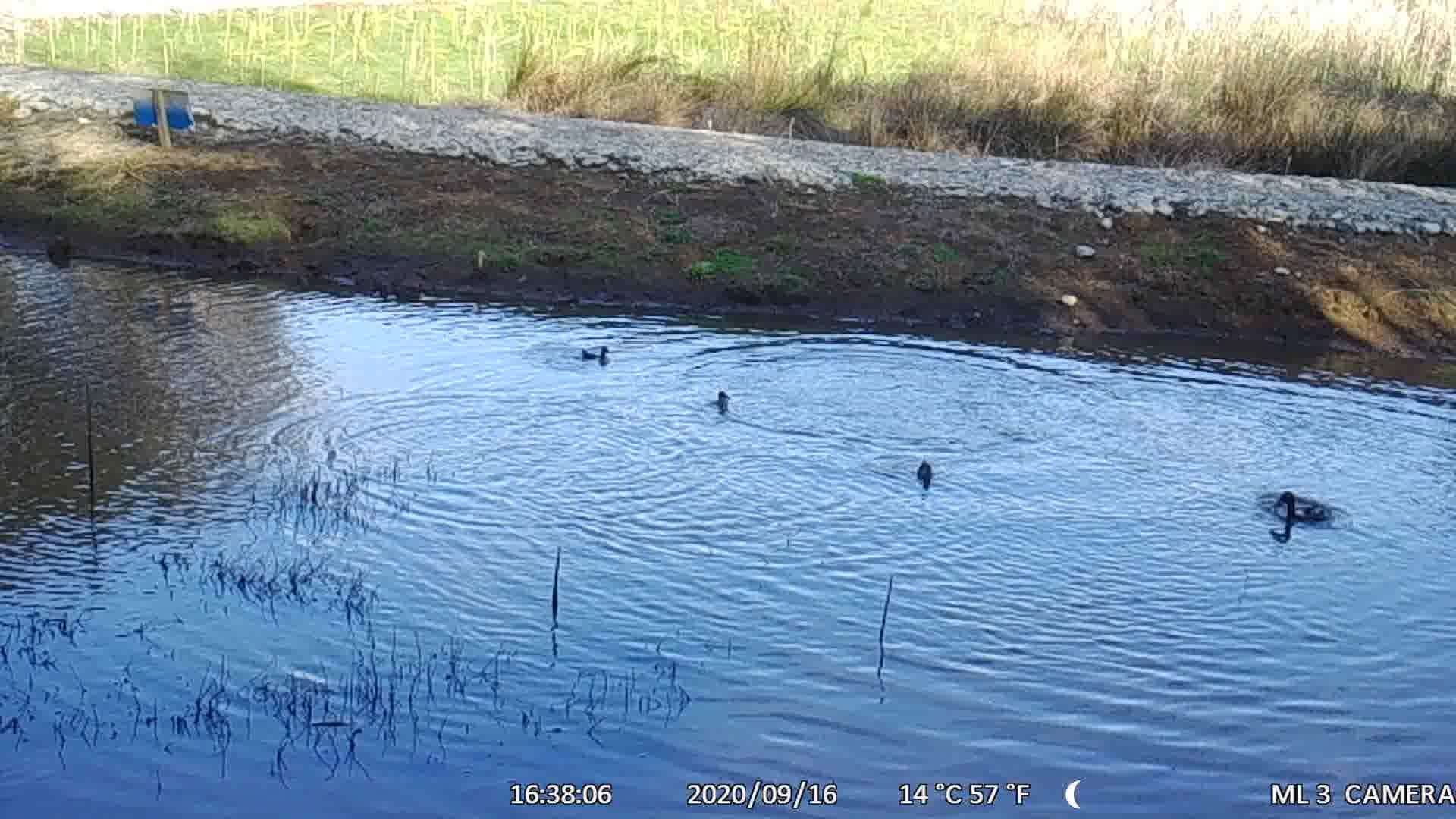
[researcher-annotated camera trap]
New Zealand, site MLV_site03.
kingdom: Animalia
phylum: Chordata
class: Aves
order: Anseriformes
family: Anatidae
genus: Anas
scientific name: Anas chlorotis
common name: brown teal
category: pateke